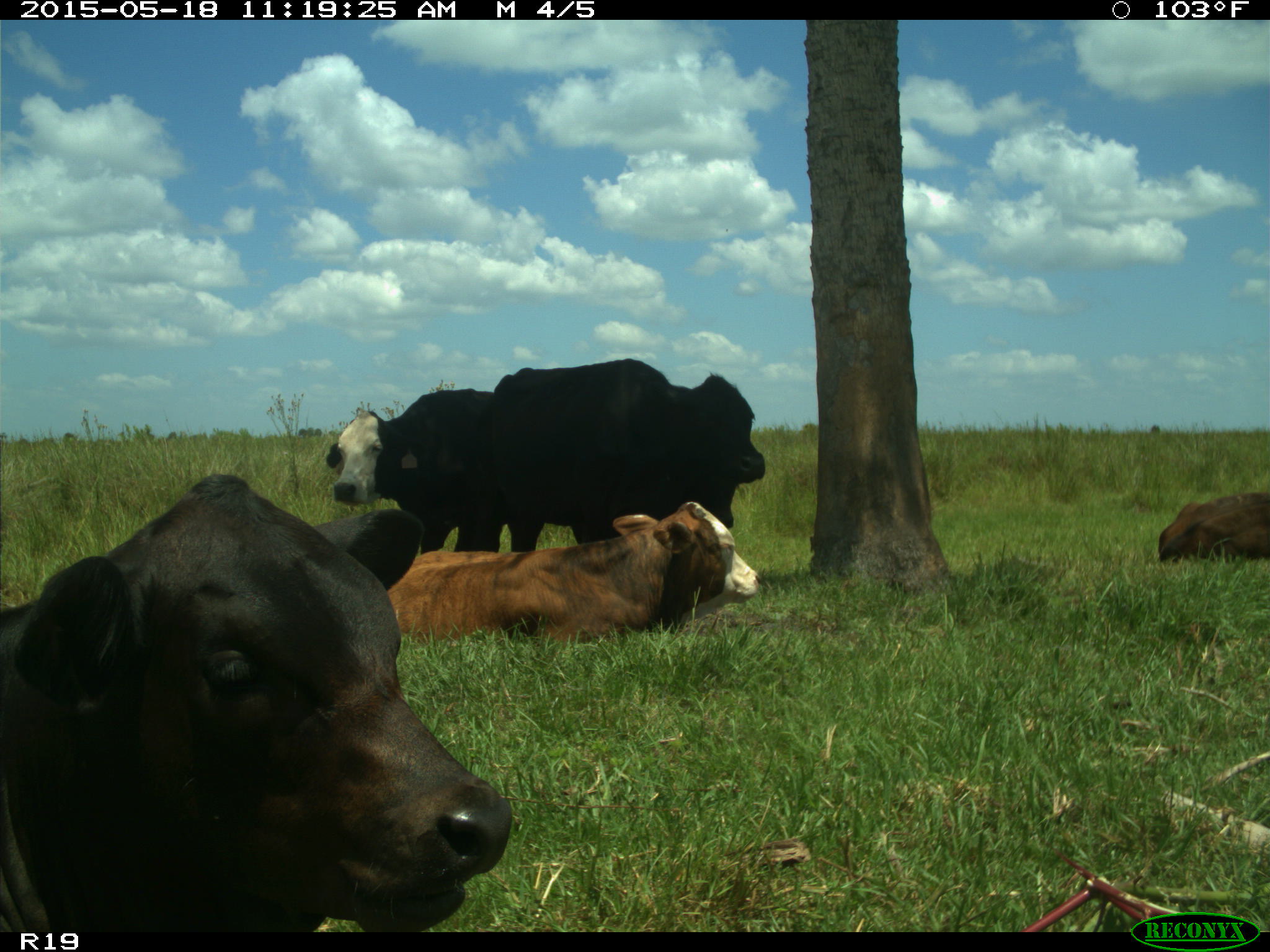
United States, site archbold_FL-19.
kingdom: Animalia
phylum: Chordata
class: Mammalia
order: Artiodactyla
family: Bovidae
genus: Bos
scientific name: Bos taurus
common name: domestic cow